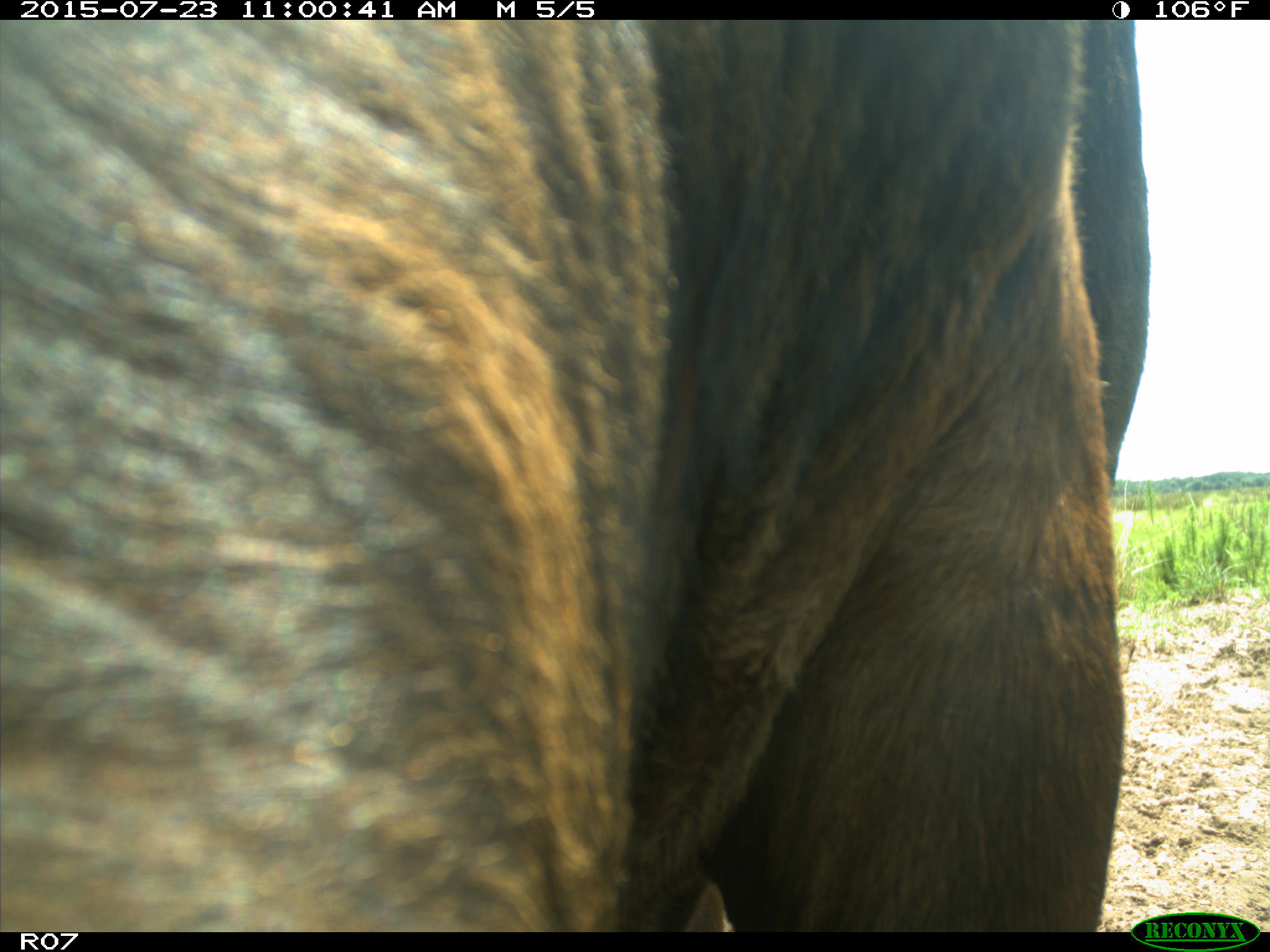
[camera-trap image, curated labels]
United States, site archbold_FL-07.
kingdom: Animalia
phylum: Chordata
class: Mammalia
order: Artiodactyla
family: Bovidae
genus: Bos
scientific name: Bos taurus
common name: domestic cow